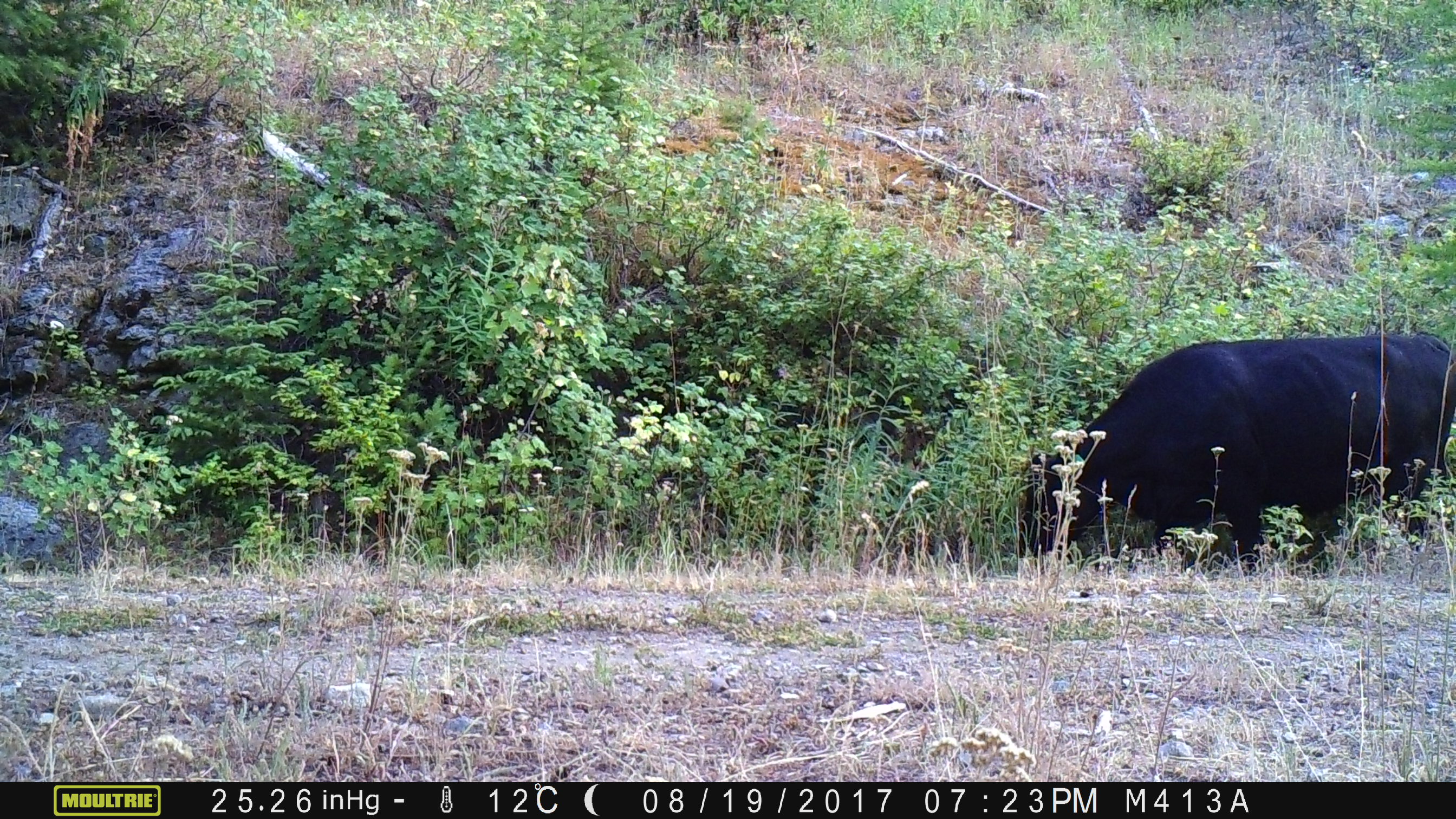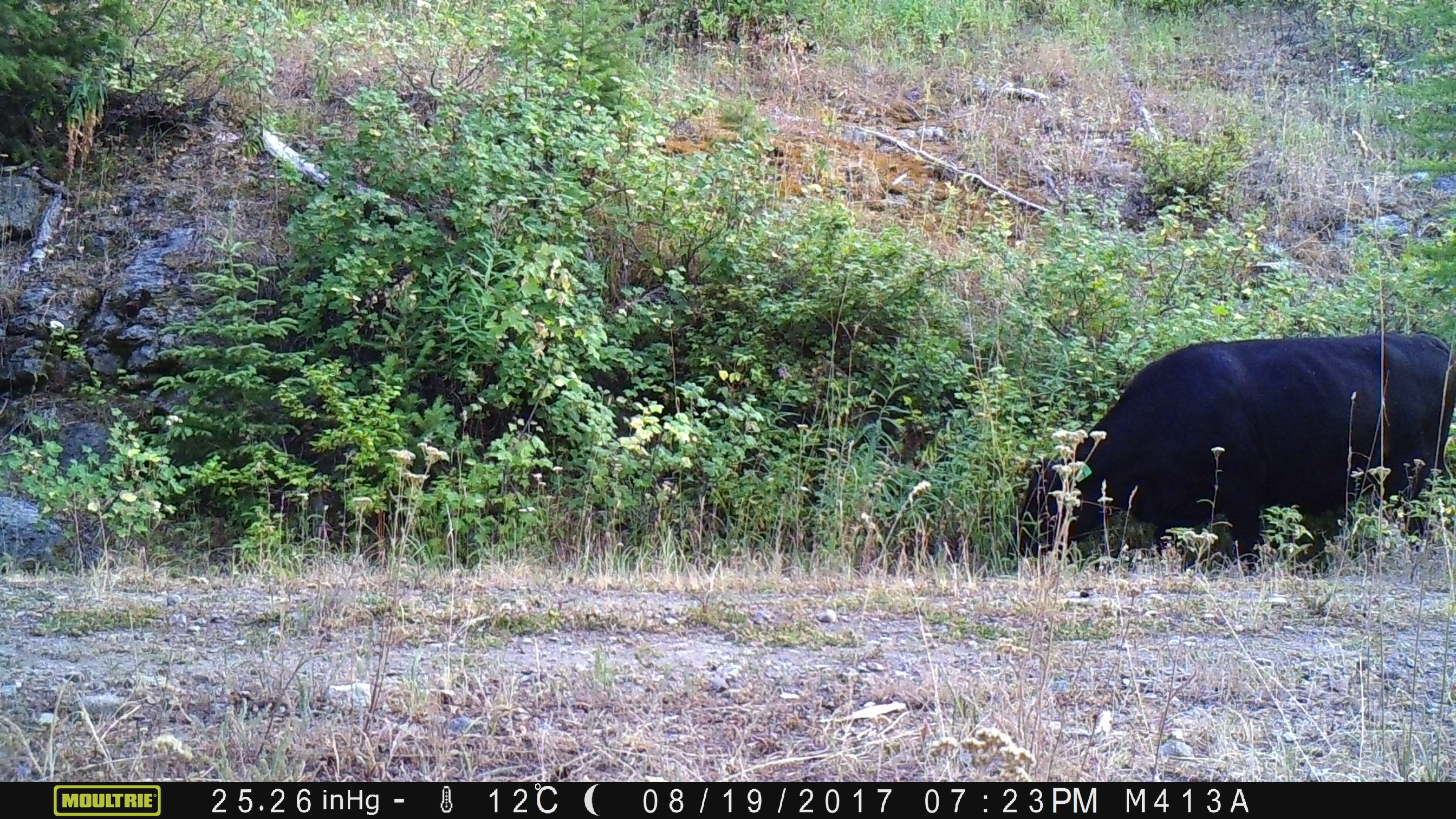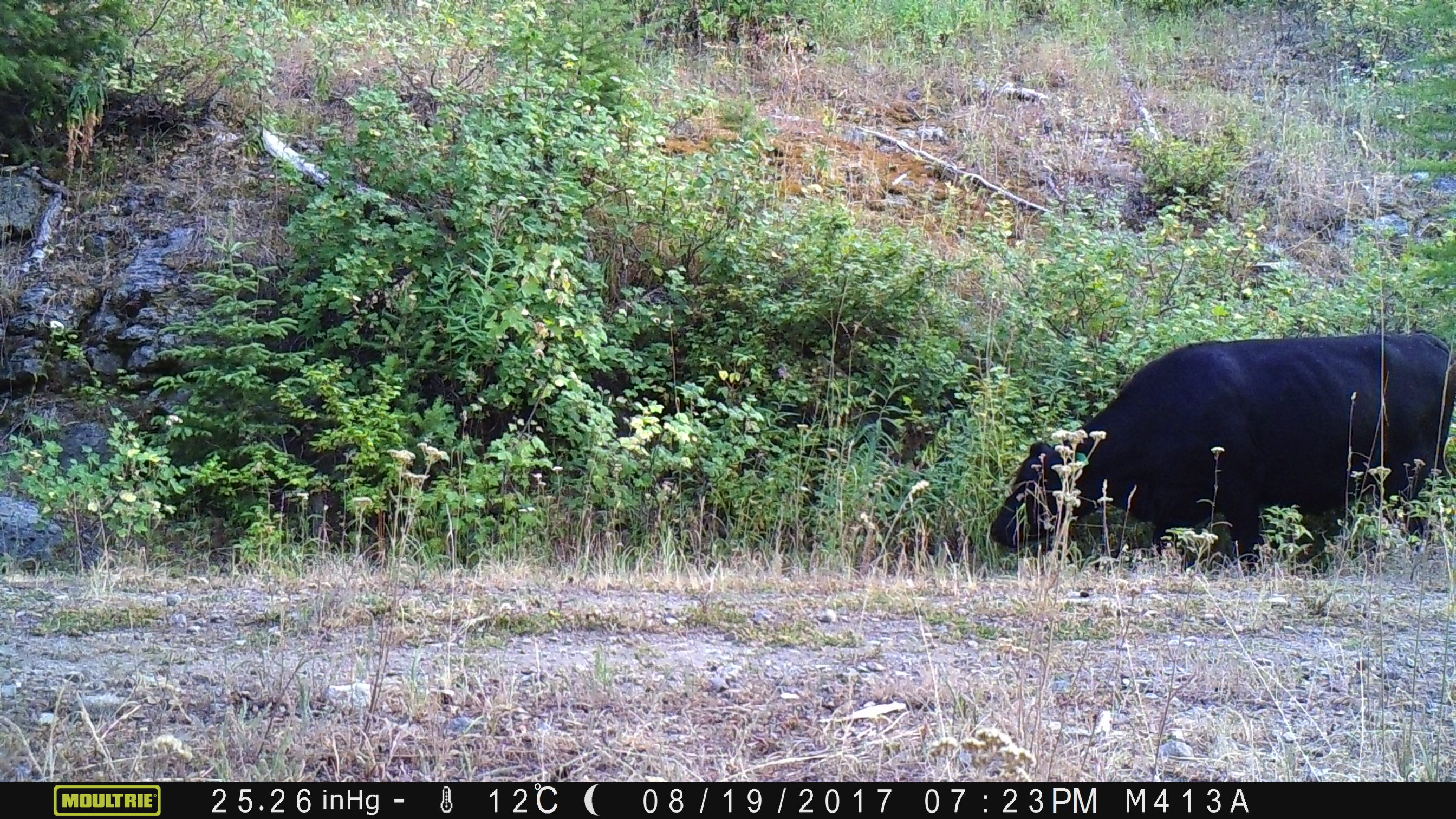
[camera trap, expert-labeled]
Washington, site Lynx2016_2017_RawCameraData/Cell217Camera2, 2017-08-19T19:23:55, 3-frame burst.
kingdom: Animalia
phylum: Chordata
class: Mammalia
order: Artiodactyla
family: Bovidae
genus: Bos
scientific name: Bos taurus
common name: domestic cattle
Domestic cattle (Bos taurus). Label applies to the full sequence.